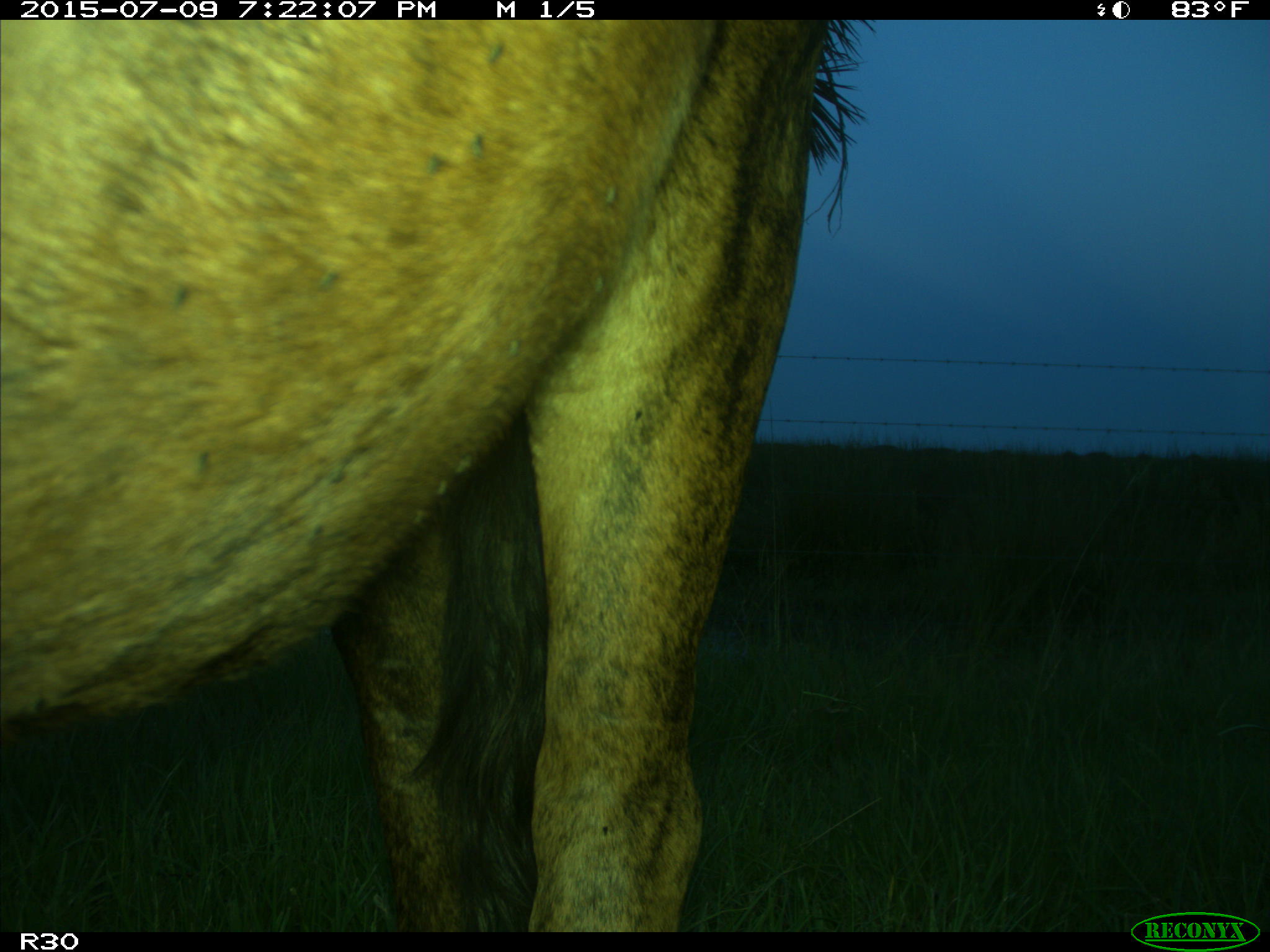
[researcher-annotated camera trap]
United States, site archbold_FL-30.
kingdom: Animalia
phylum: Chordata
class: Mammalia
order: Artiodactyla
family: Bovidae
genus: Bos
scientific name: Bos taurus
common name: domestic cow